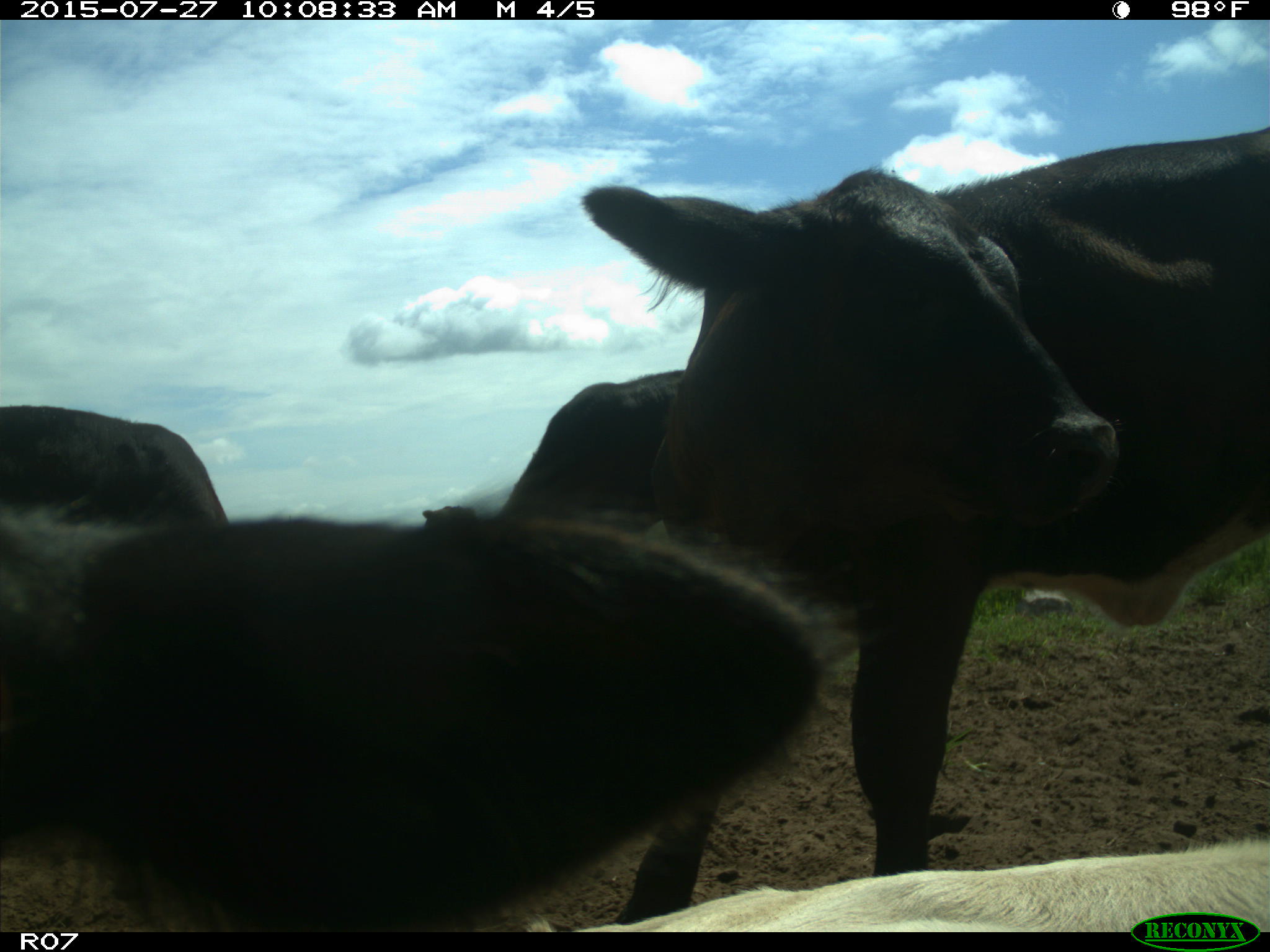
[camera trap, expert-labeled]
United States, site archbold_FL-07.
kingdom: Animalia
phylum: Chordata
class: Mammalia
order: Artiodactyla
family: Bovidae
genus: Bos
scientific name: Bos taurus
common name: domestic cow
Bos taurus (domestic cow).